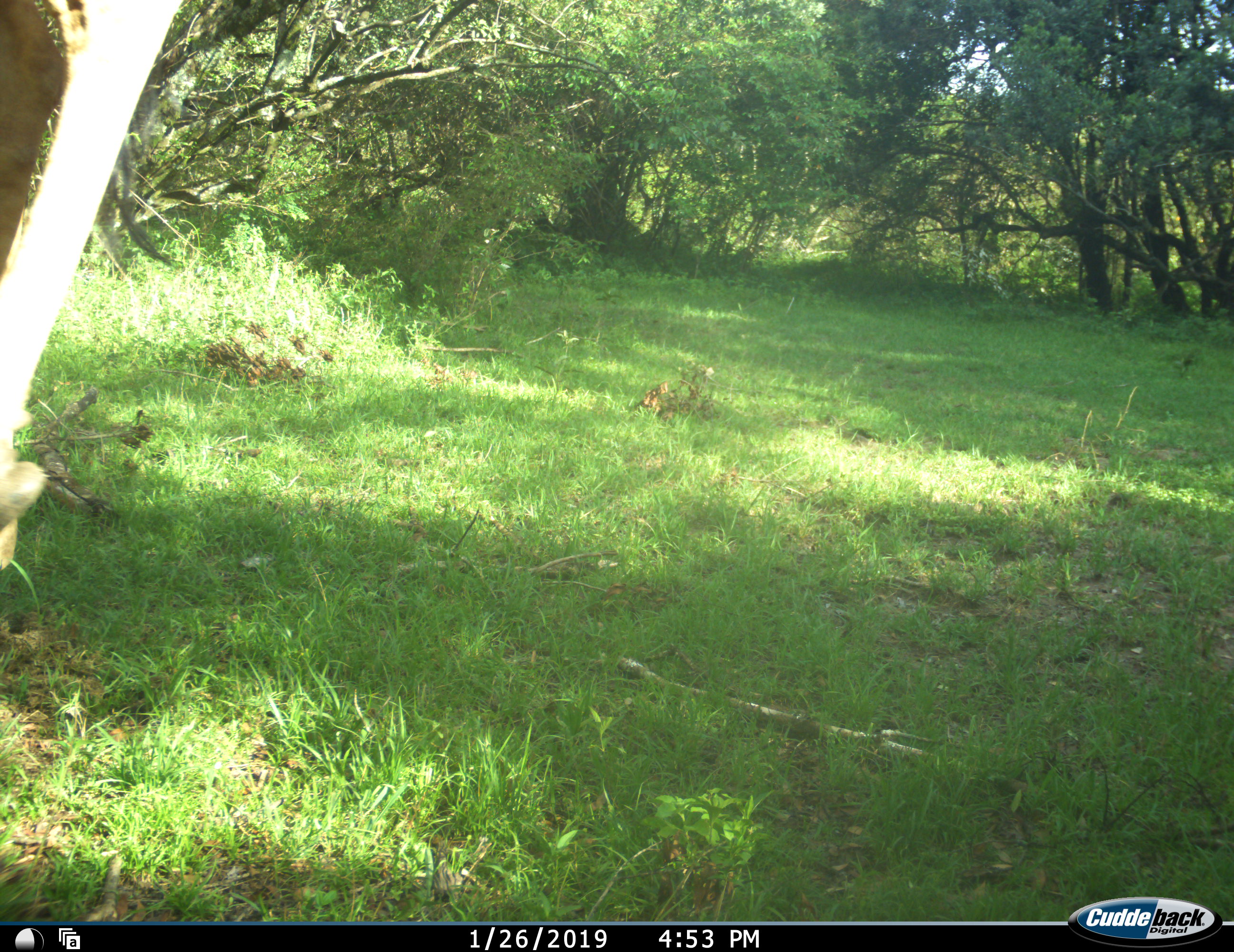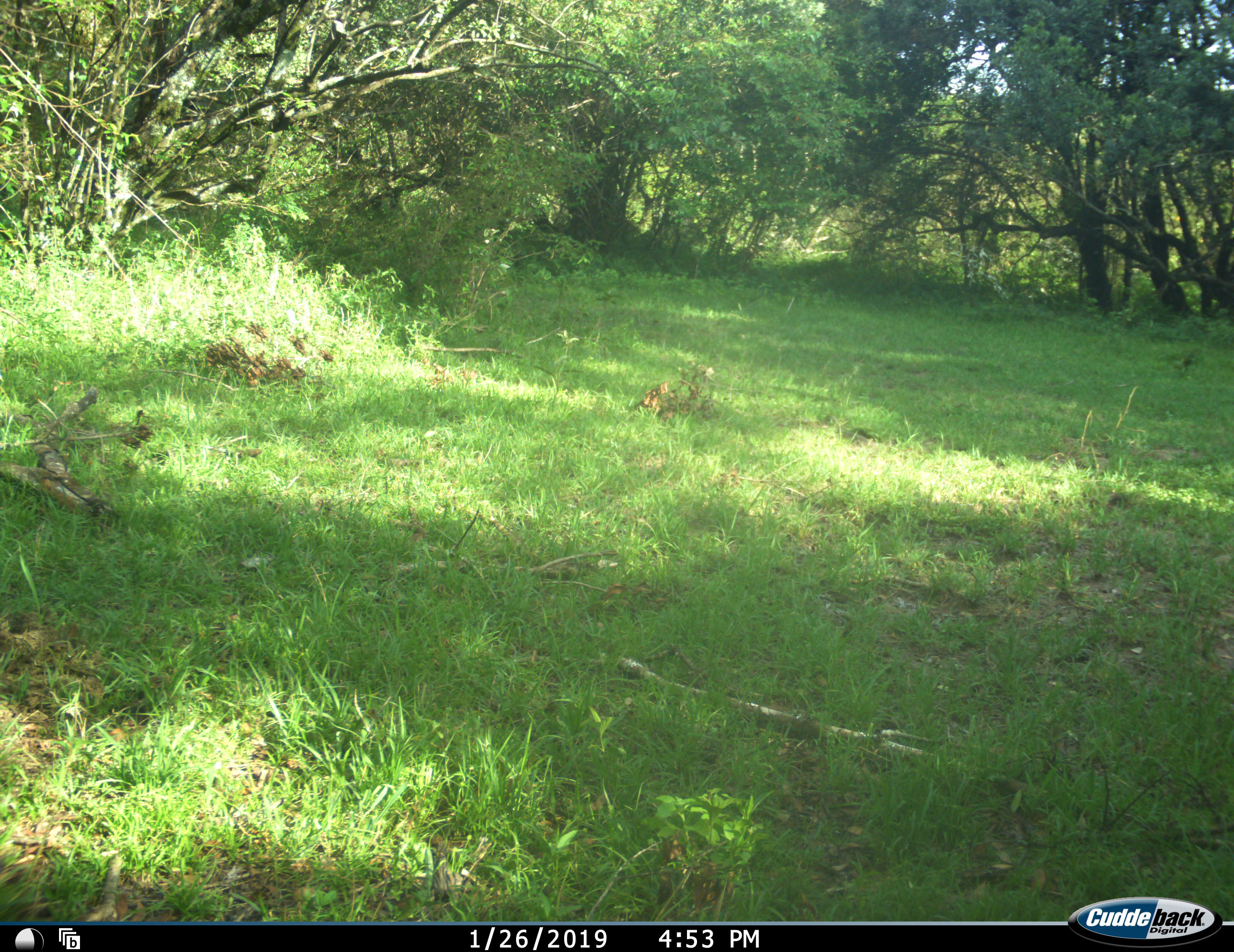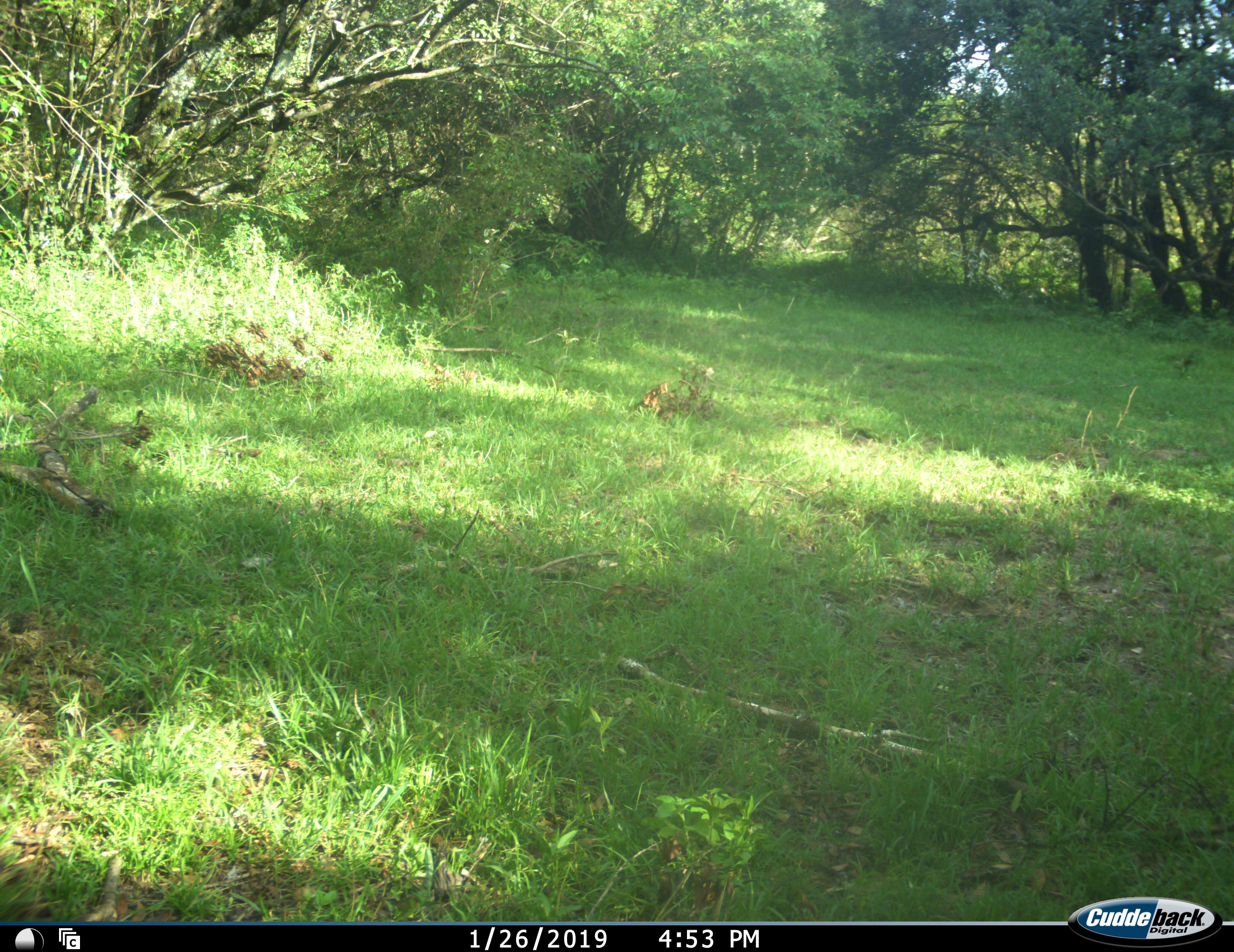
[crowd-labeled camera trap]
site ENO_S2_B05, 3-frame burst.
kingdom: Animalia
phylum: Chordata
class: Mammalia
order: Artiodactyla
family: Giraffidae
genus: Giraffa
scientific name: Giraffa camelopardalis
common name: giraffe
Giraffe (Giraffa camelopardalis), count 1. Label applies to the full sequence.